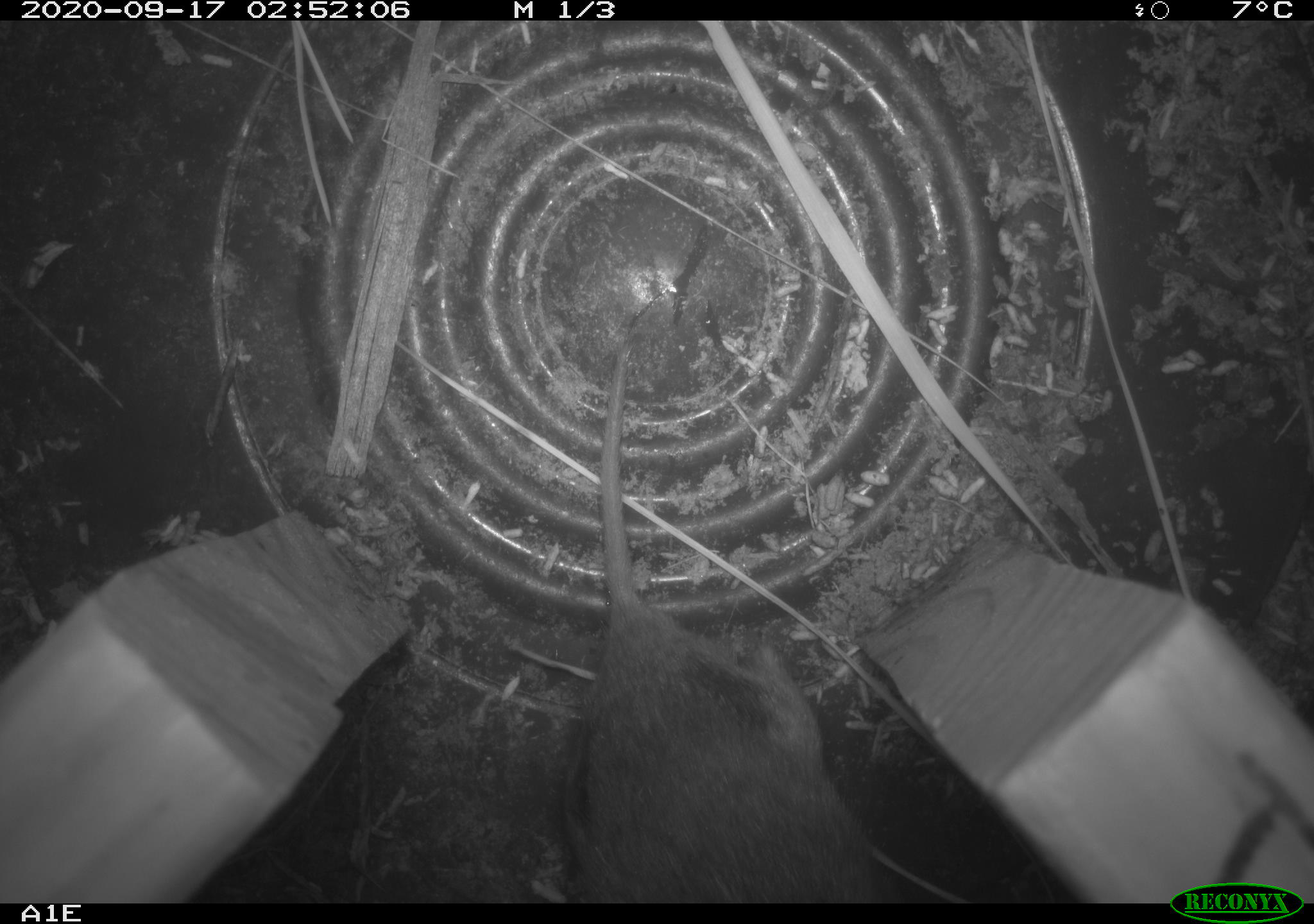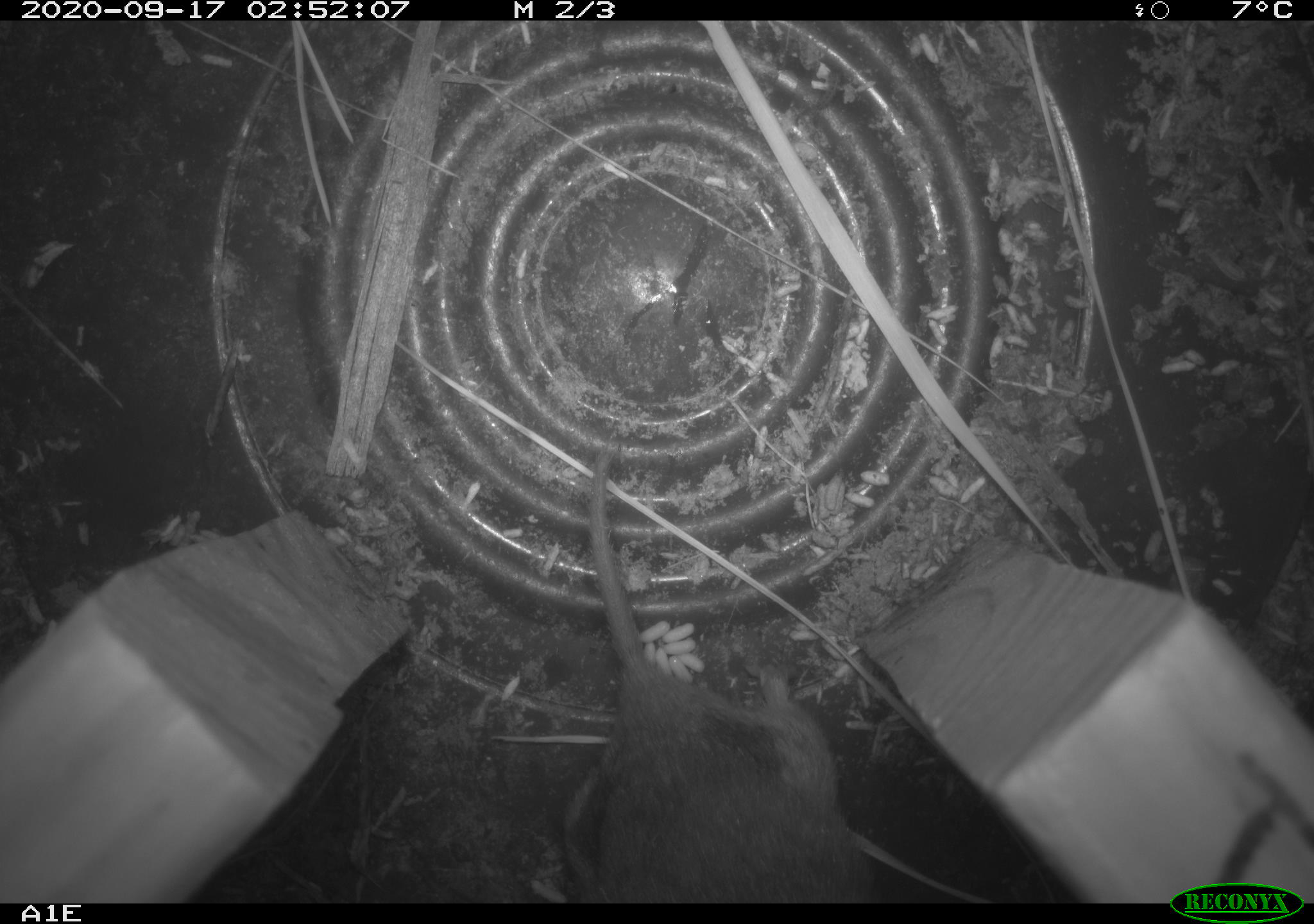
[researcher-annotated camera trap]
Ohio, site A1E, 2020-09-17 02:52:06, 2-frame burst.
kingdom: Animalia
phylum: Chordata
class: Mammalia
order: Rodentia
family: Cricetidae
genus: Microtus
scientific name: Microtus pennsylvanicus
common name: meadow vole